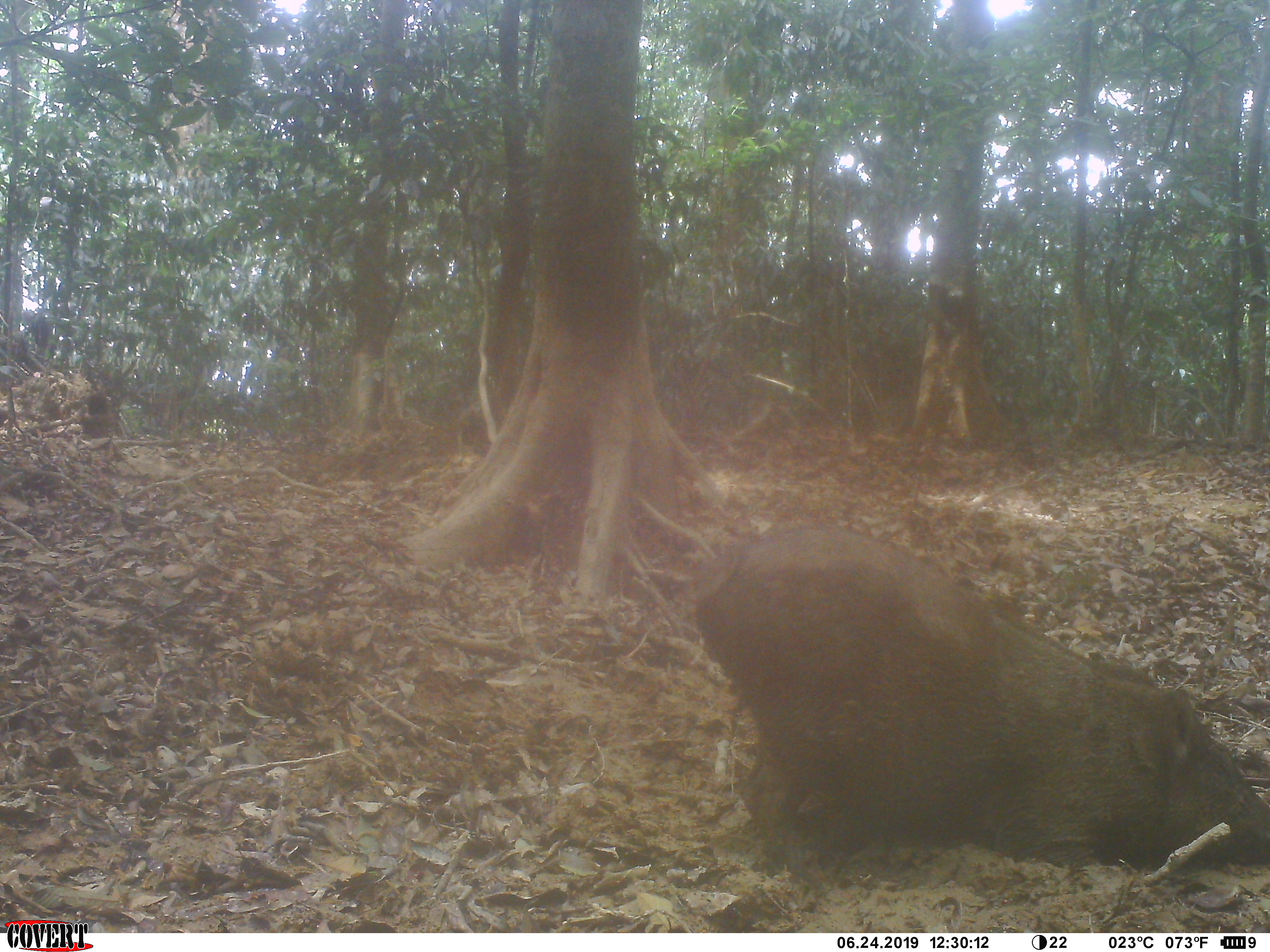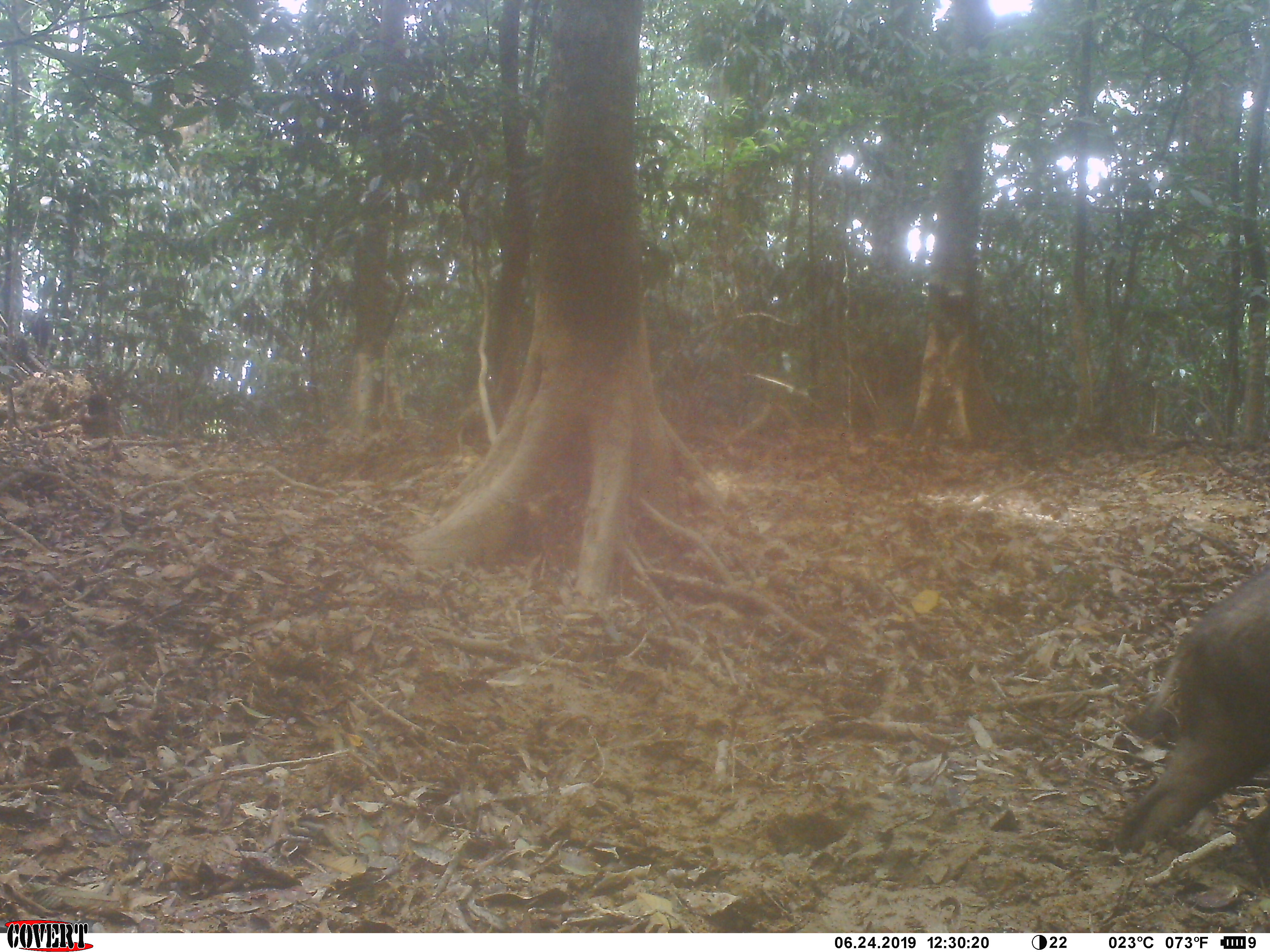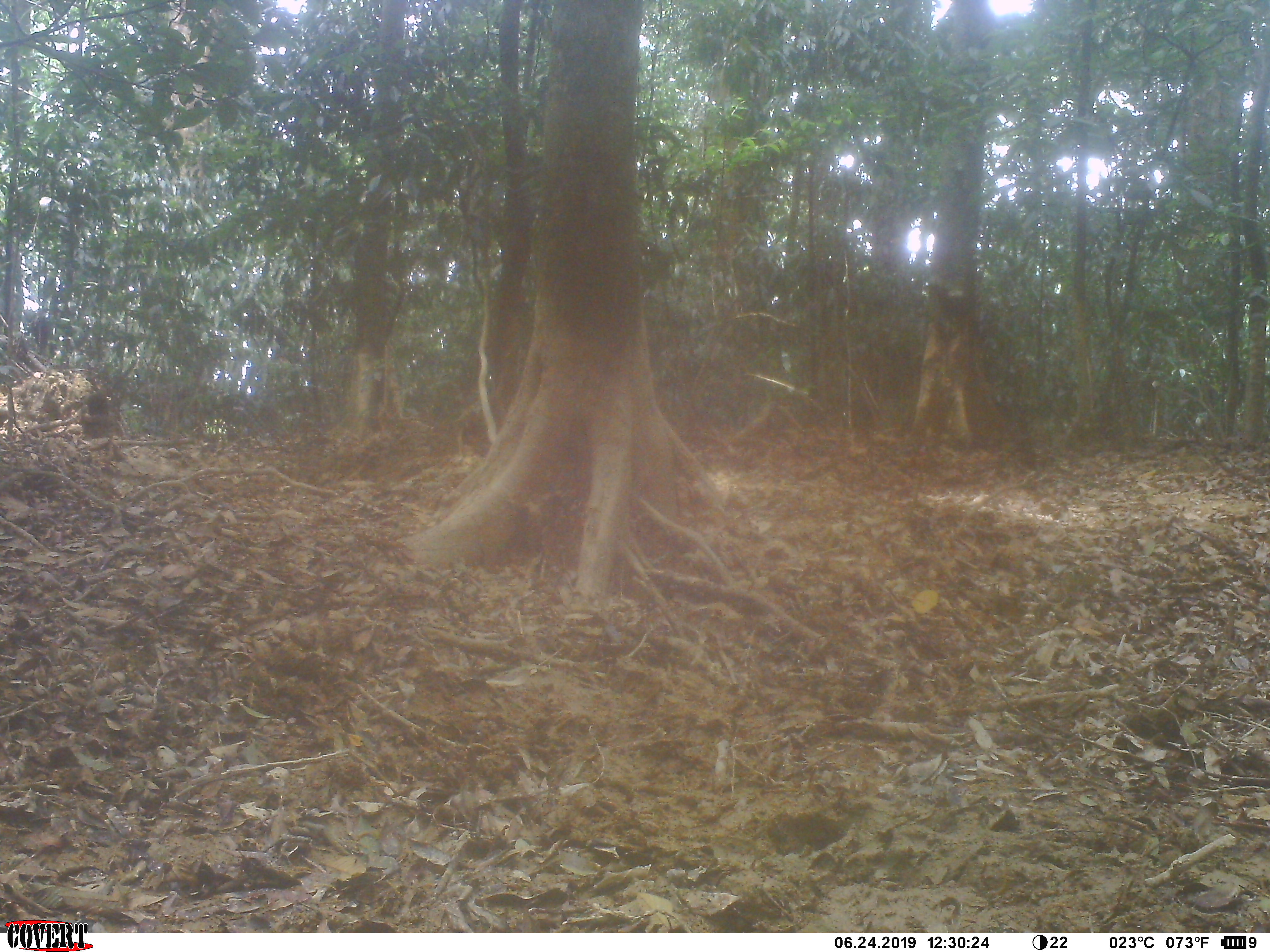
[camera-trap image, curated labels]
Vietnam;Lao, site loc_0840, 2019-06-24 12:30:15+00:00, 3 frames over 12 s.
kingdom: Animalia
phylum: Chordata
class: Mammalia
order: Artiodactyla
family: Suidae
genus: Sus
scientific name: Sus scrofa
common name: eurasian wild pig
Eurasian wild pig (Sus scrofa). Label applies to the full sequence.